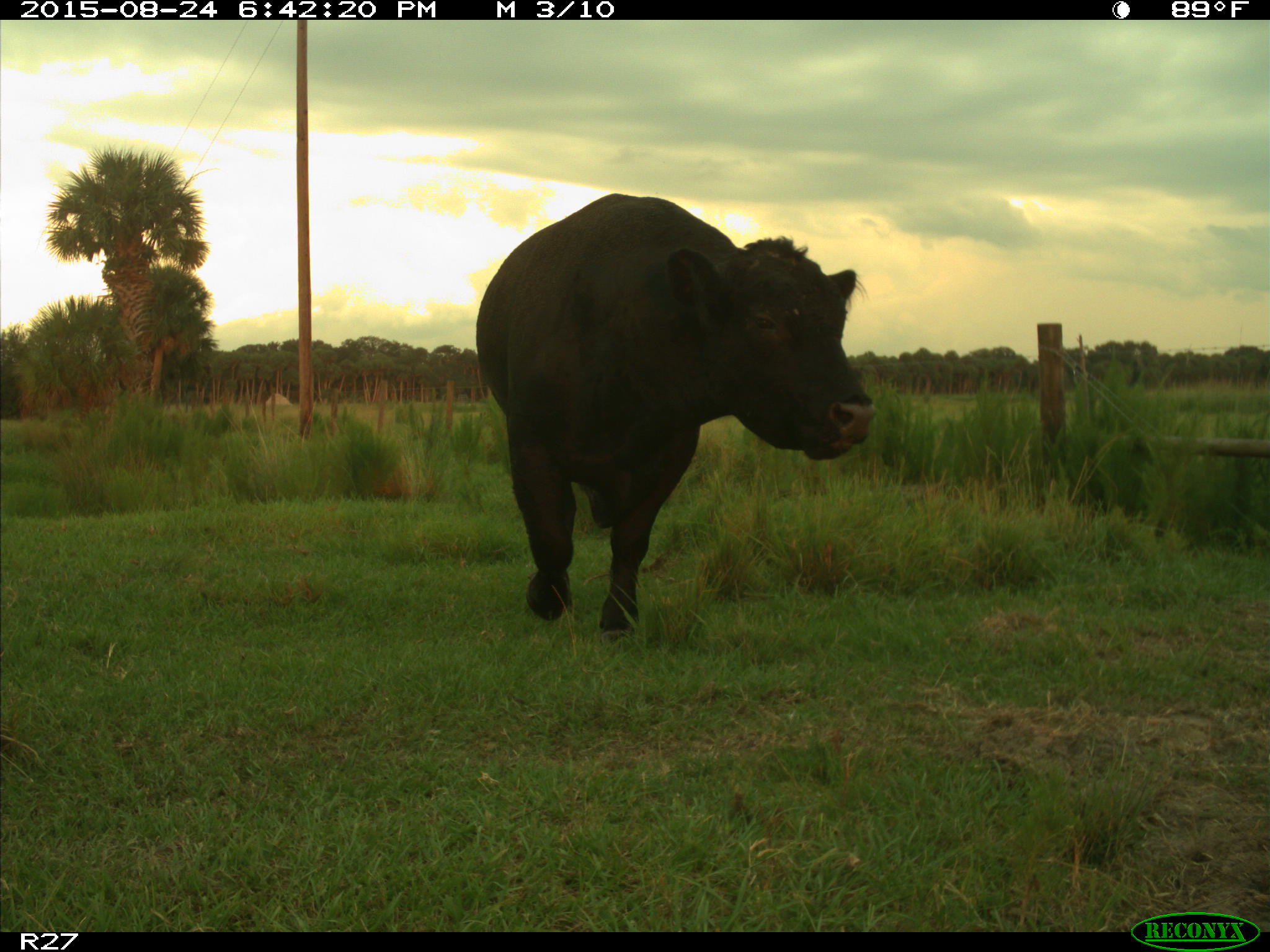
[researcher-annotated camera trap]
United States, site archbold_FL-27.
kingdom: Animalia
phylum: Chordata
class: Mammalia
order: Artiodactyla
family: Bovidae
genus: Bos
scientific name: Bos taurus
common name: domestic cow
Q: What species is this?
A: Bos taurus (domestic cow).